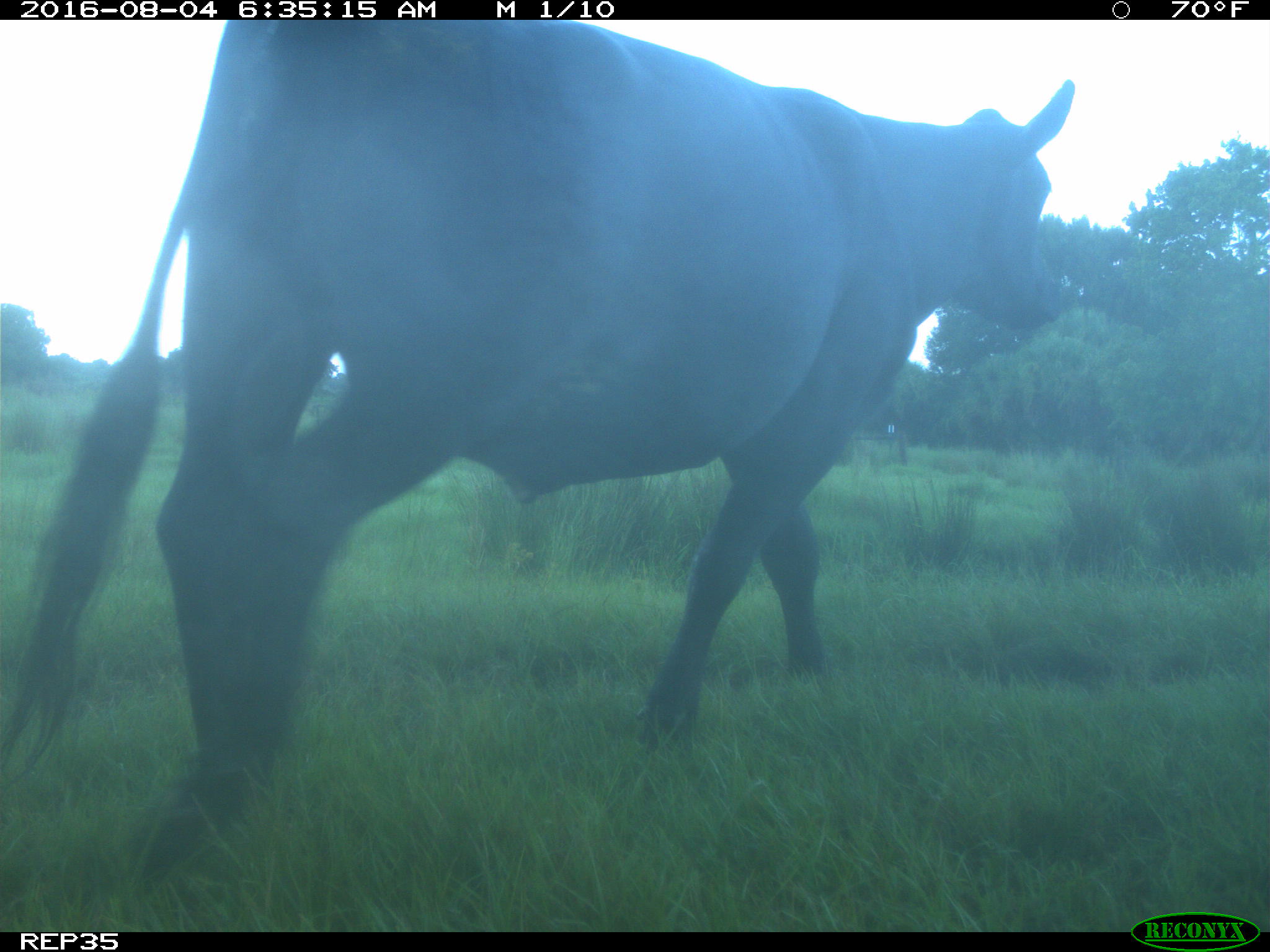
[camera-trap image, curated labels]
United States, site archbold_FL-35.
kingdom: Animalia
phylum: Chordata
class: Mammalia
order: Artiodactyla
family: Bovidae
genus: Bos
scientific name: Bos taurus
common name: domestic cow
Bos taurus (domestic cow).